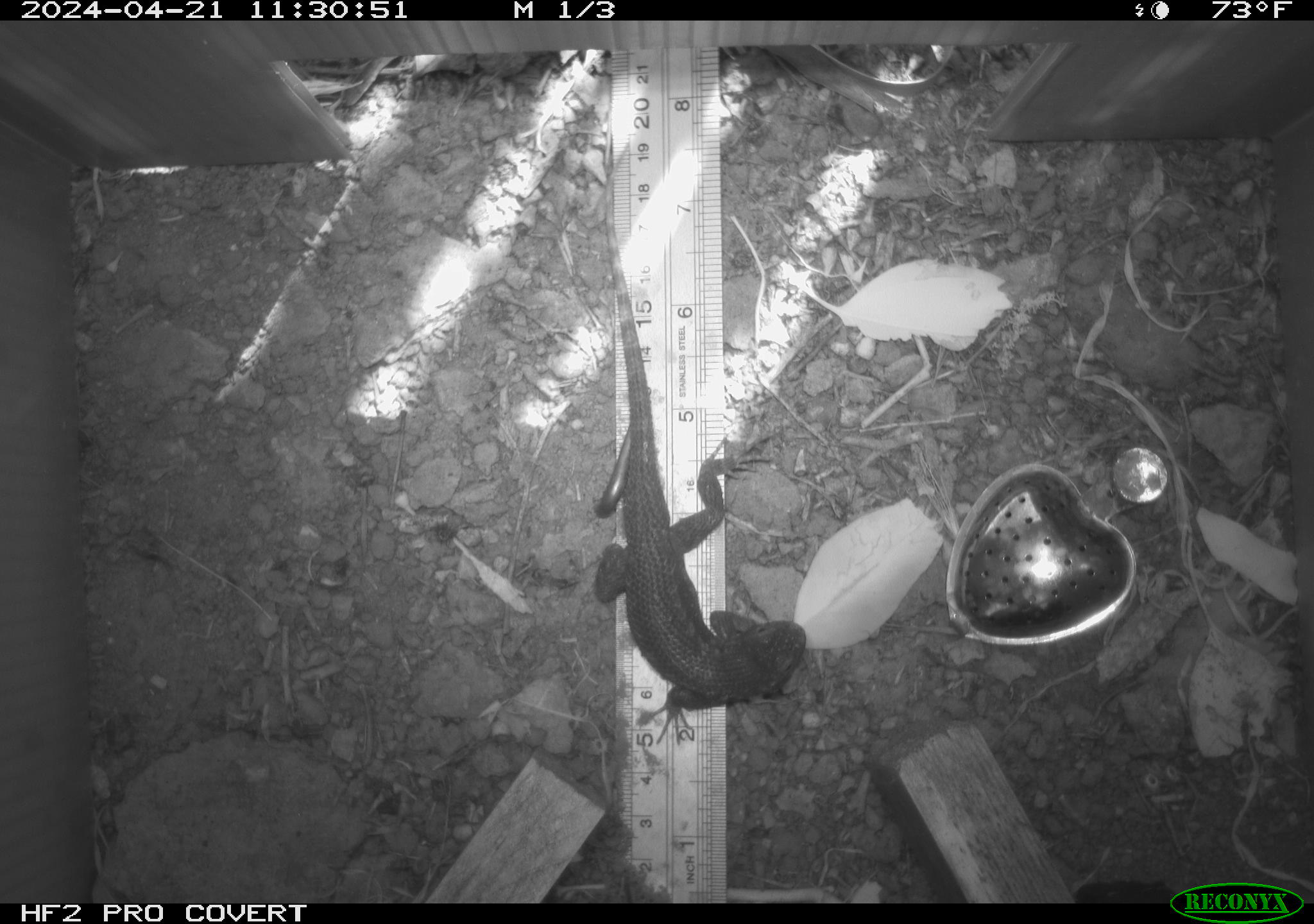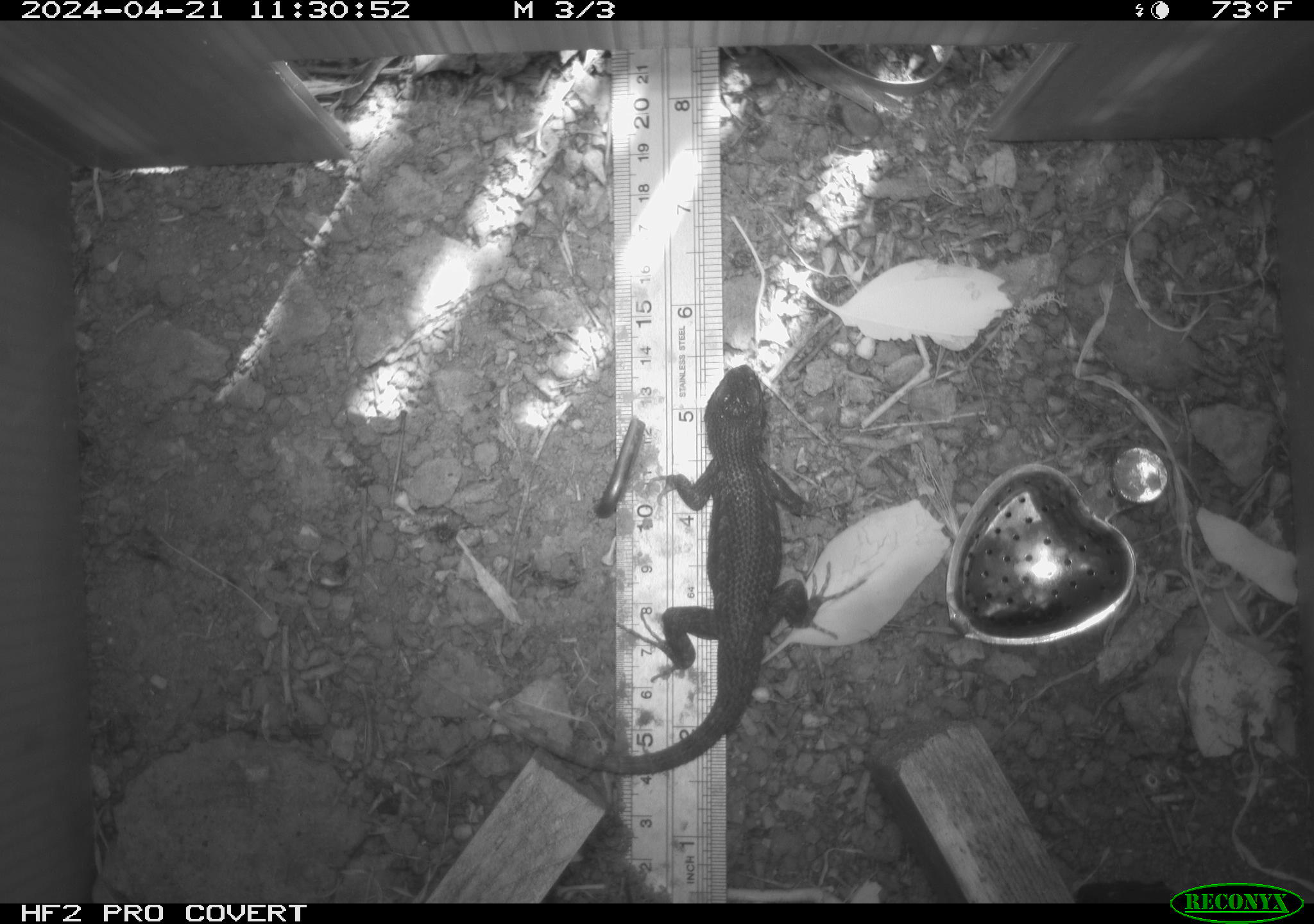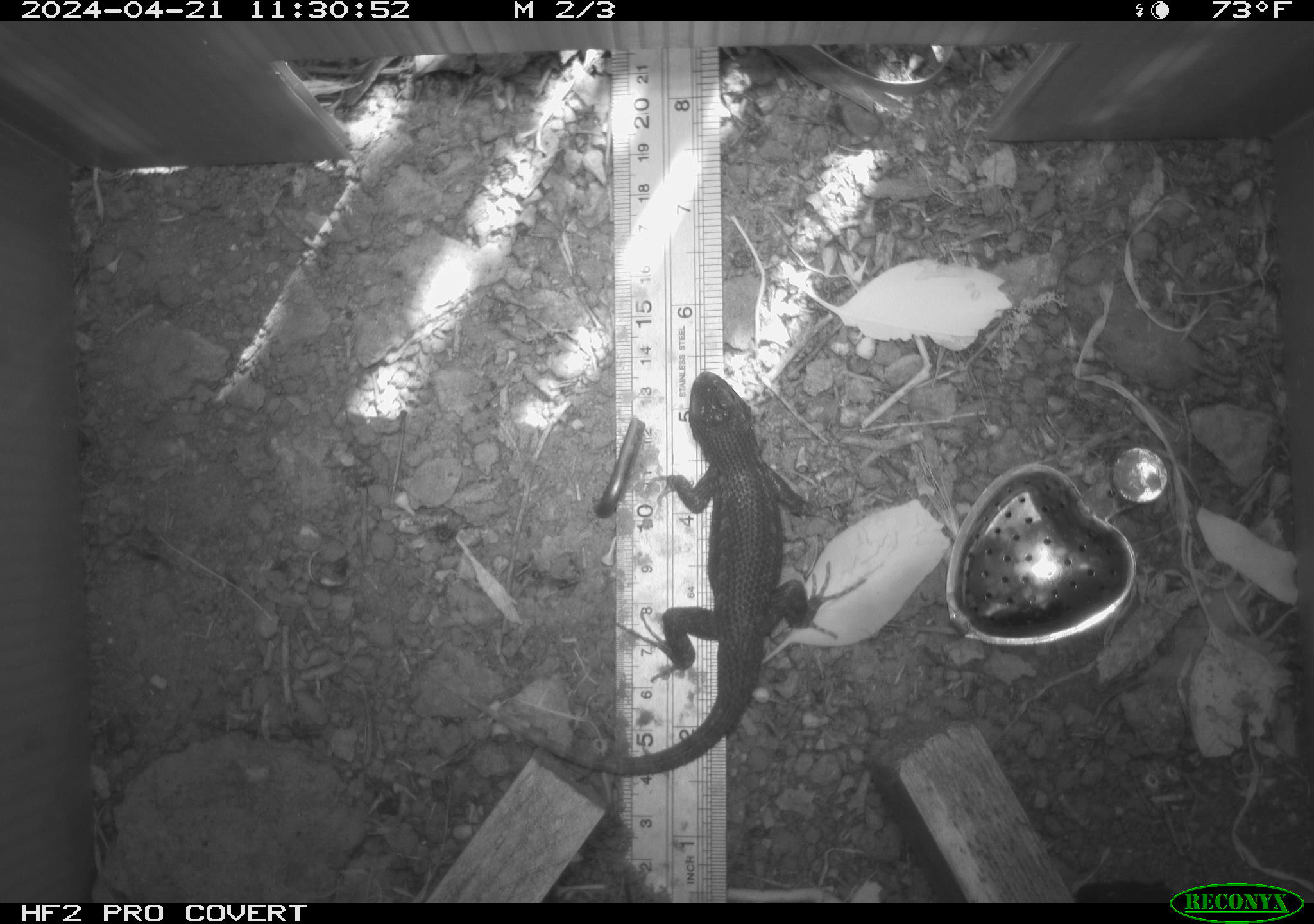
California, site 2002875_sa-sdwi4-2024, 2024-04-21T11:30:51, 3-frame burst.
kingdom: Animalia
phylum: Chordata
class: Reptilia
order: Squamata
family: Phrynosomatidae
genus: Sceloporus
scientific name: Sceloporus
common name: spiny lizards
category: sceloporus species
Sceloporus species (spiny lizards) (Sceloporus).